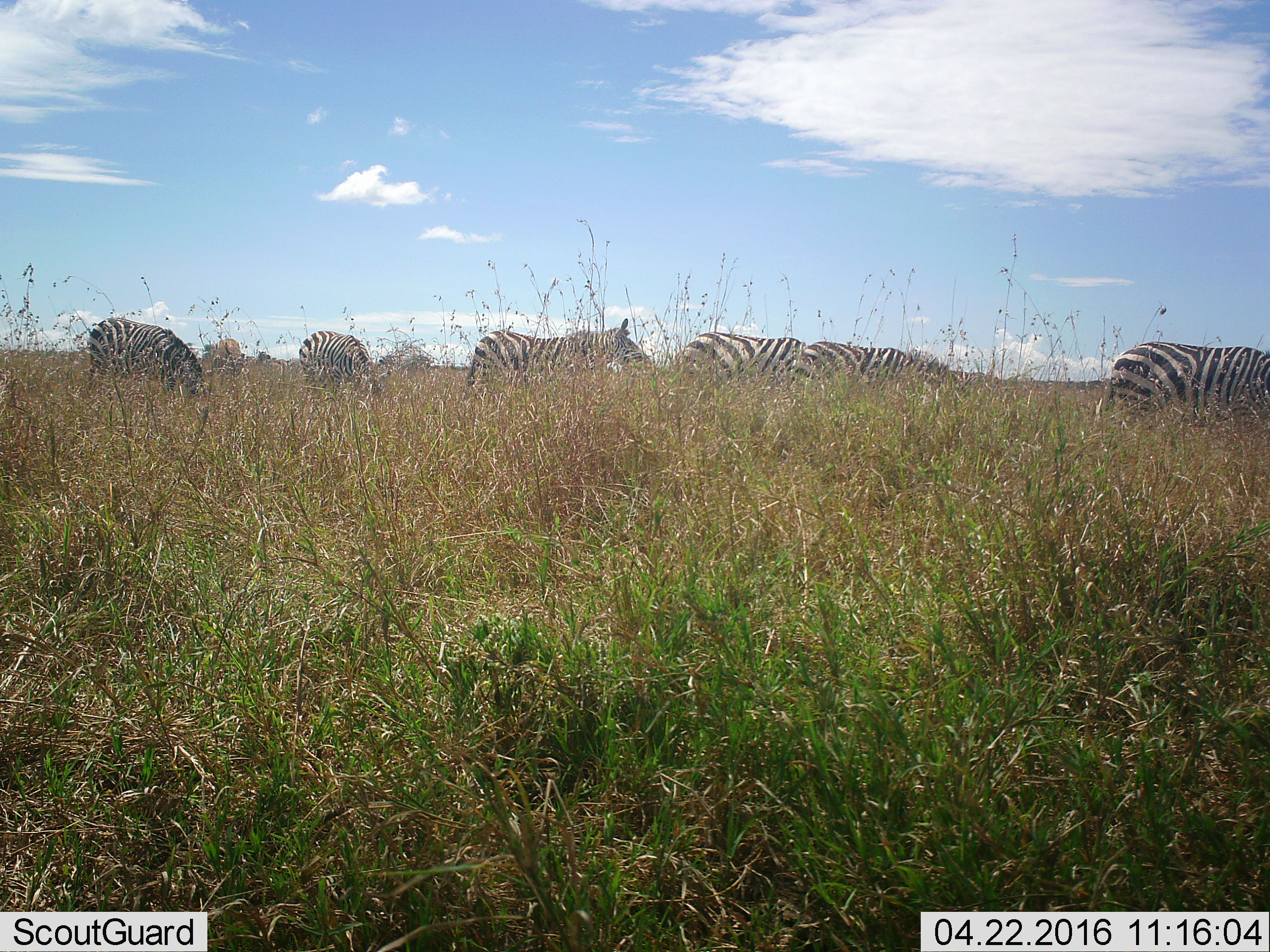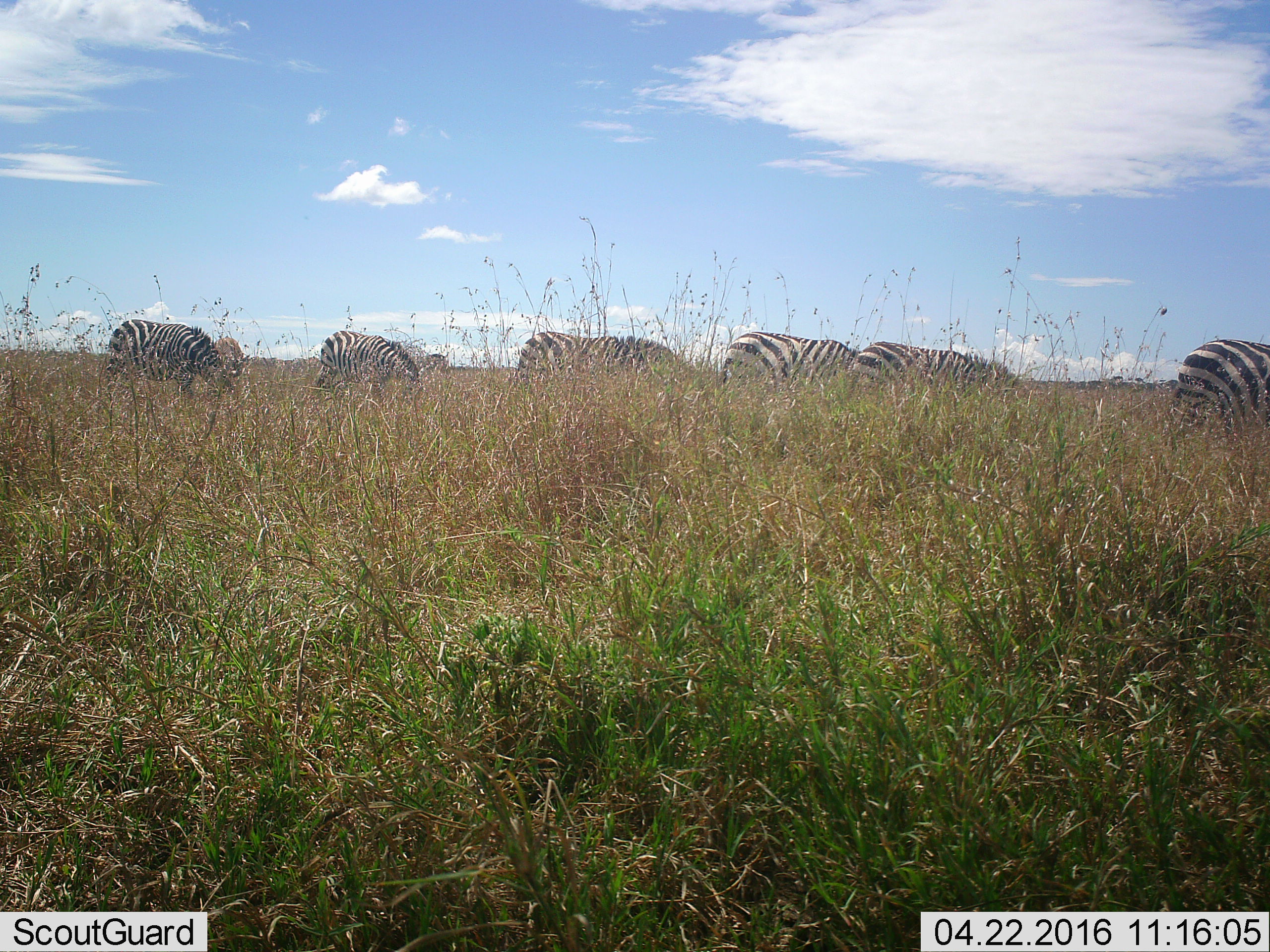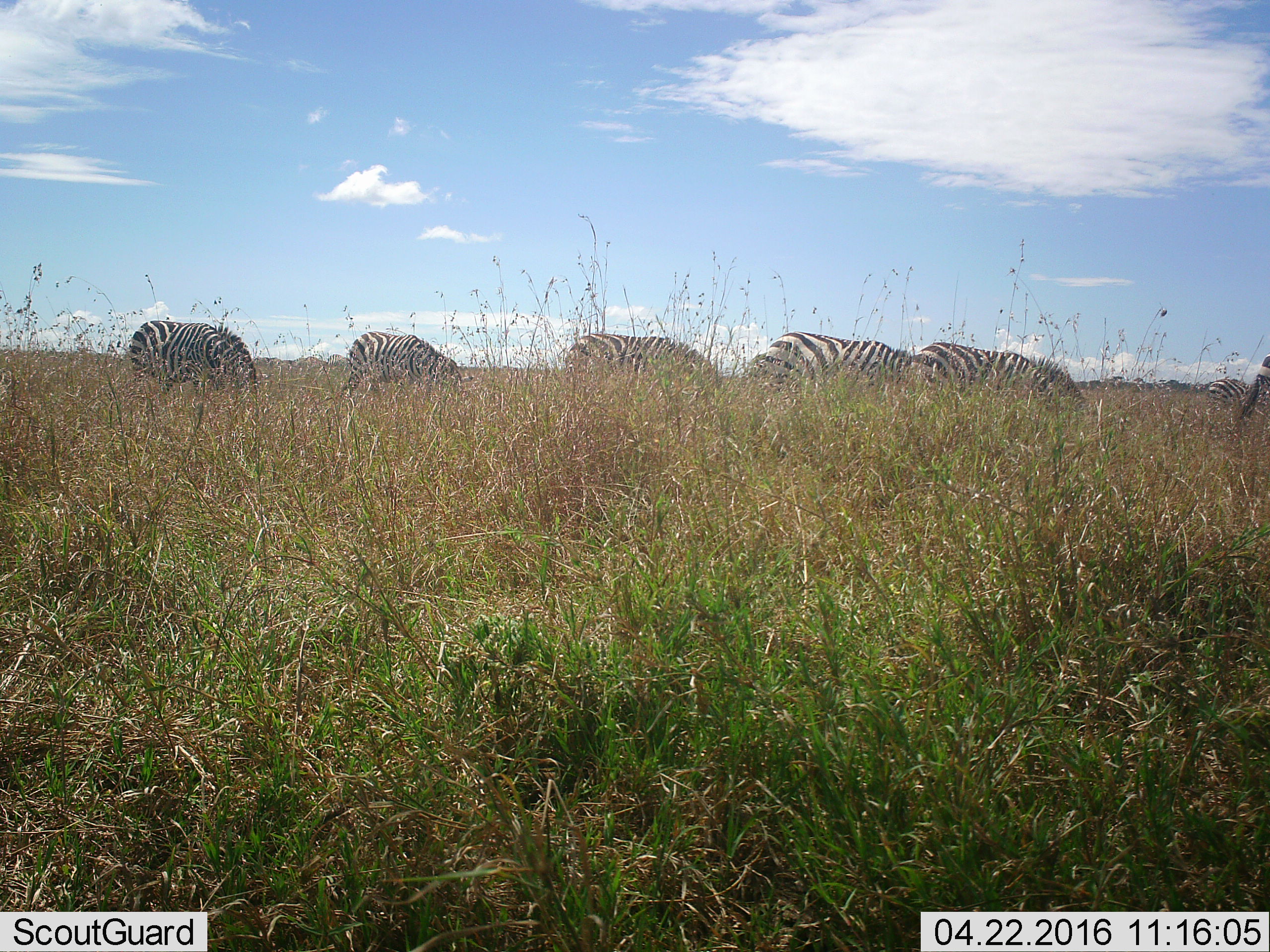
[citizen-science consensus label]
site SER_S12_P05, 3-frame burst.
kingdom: Animalia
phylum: Chordata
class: Mammalia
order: Perissodactyla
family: Equidae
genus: Equus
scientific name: Equus quagga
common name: plains zebra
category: zebraplains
Zebraplains (plains zebra) (Equus quagga), count 9. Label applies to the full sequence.